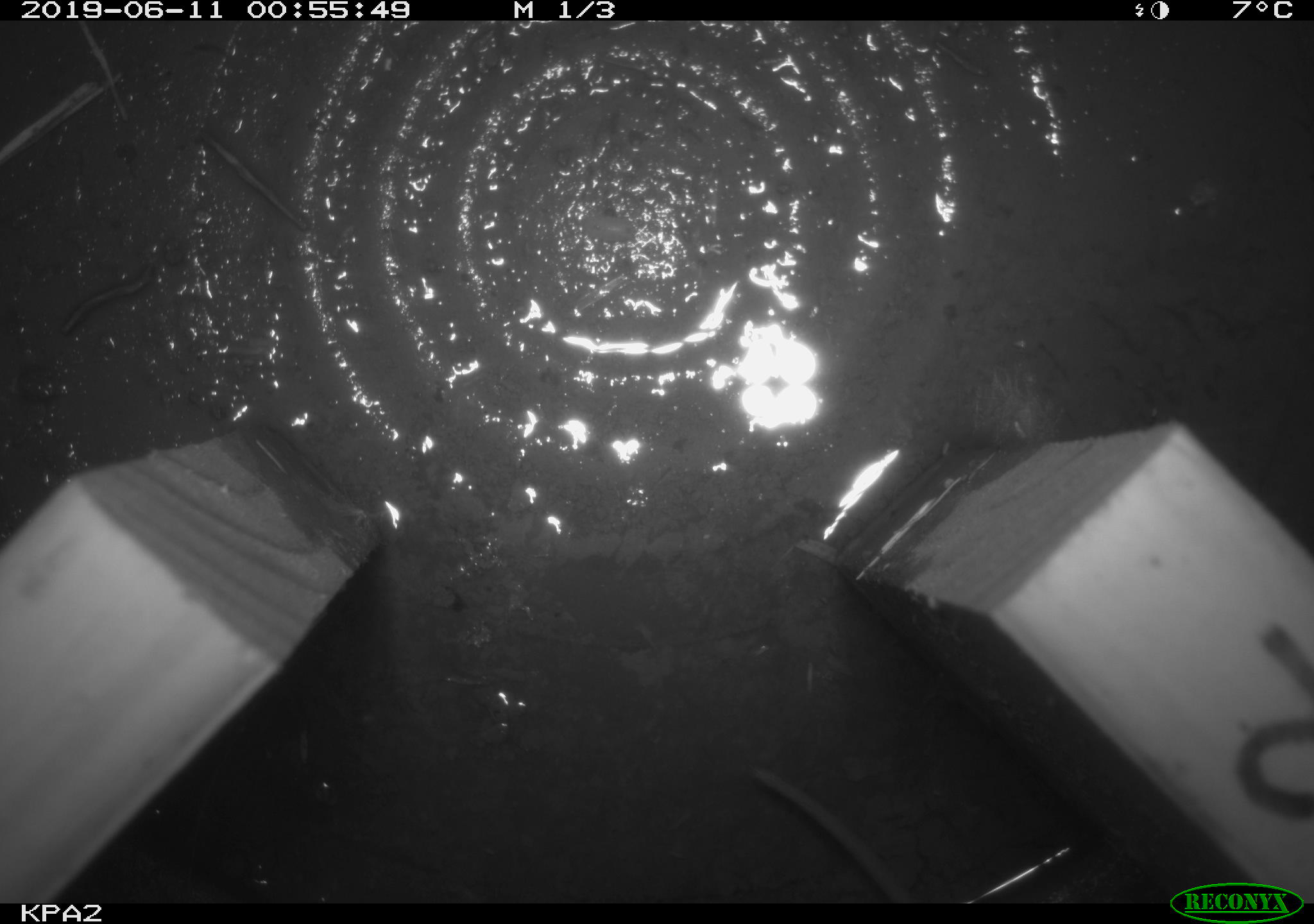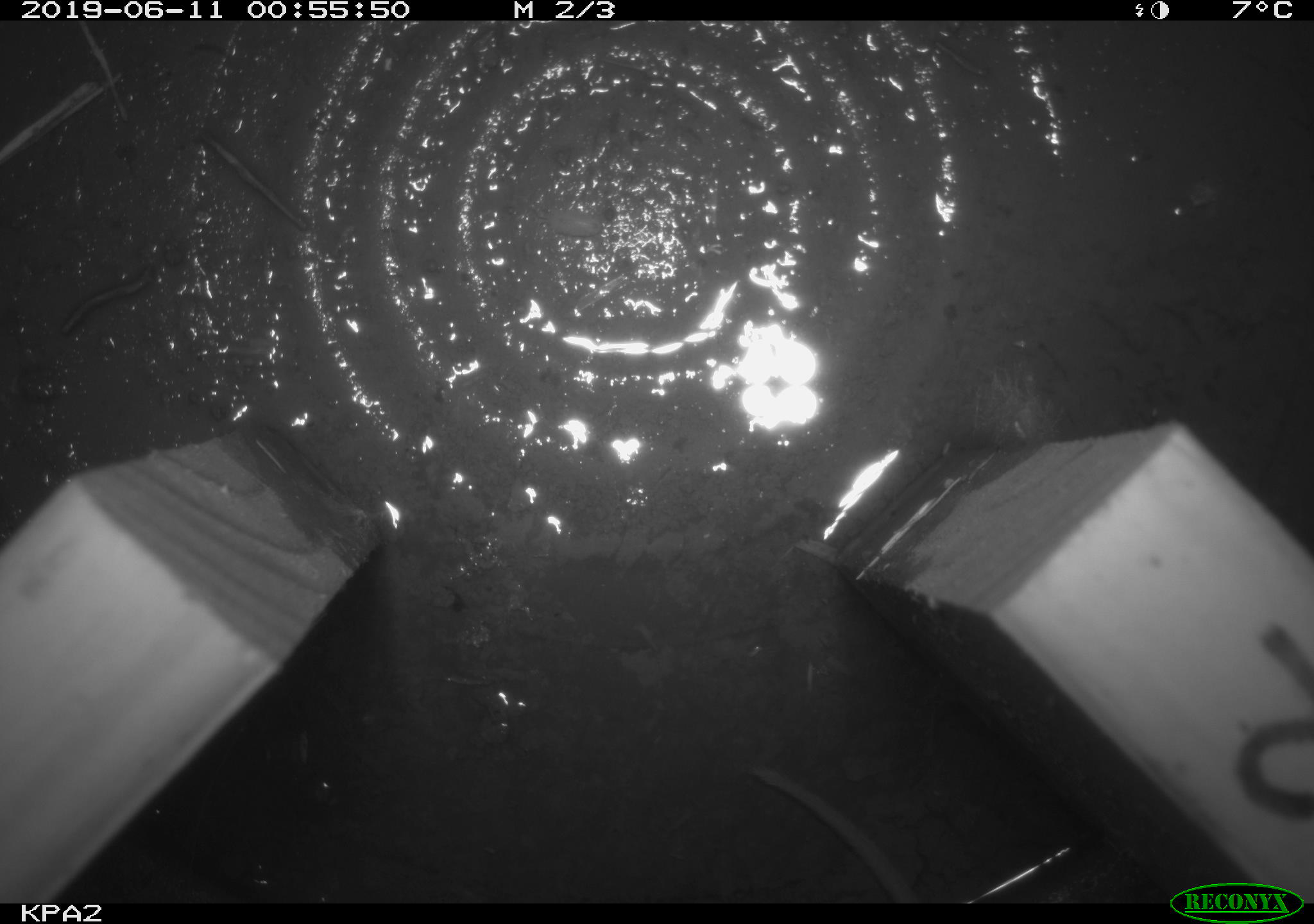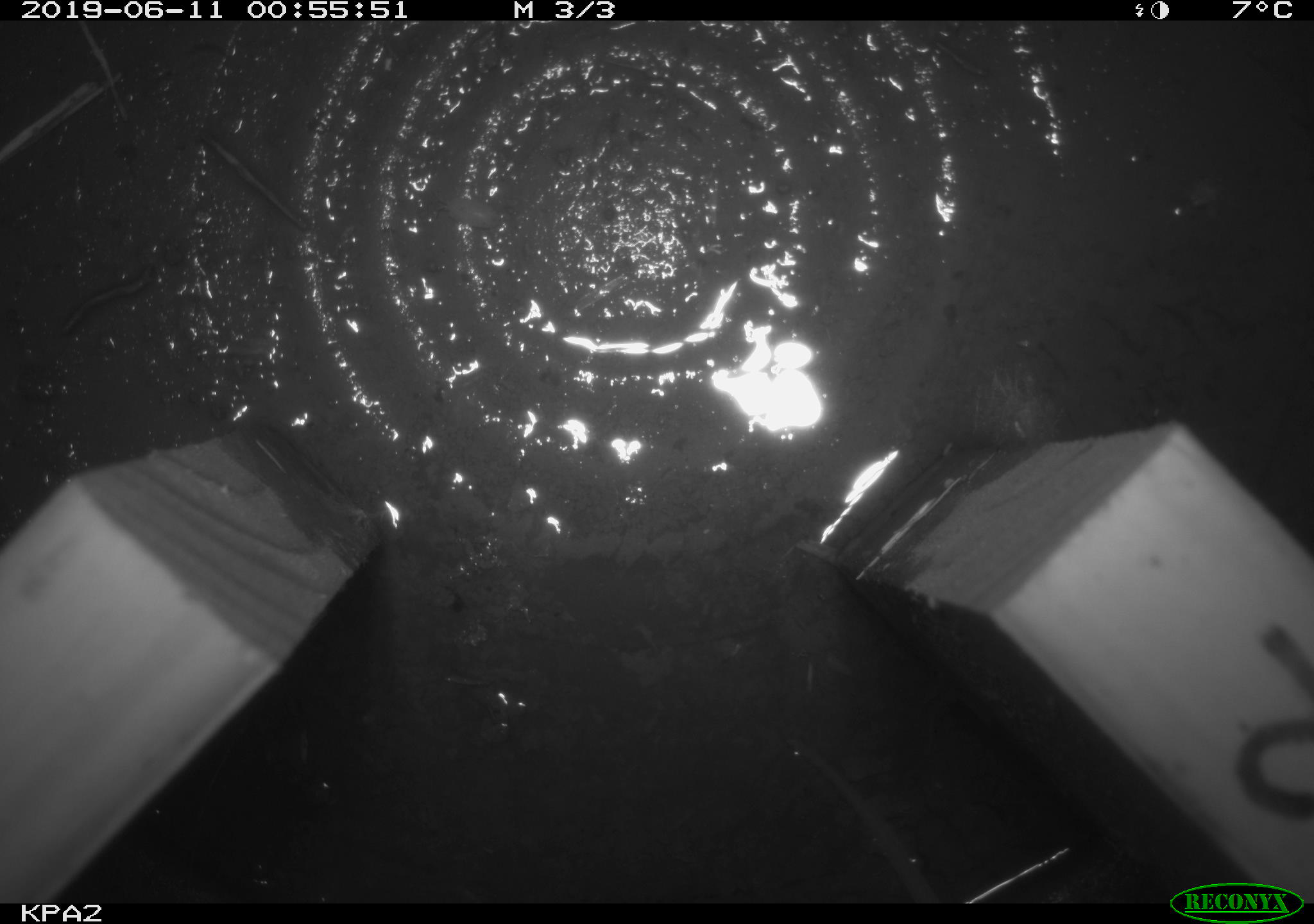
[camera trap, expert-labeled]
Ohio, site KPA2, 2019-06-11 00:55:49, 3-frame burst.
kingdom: Animalia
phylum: Chordata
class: Mammalia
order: Rodentia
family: Cricetidae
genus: Peromyscus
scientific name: Peromyscus leucopus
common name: white-footed mouse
White-footed mouse (Peromyscus leucopus).